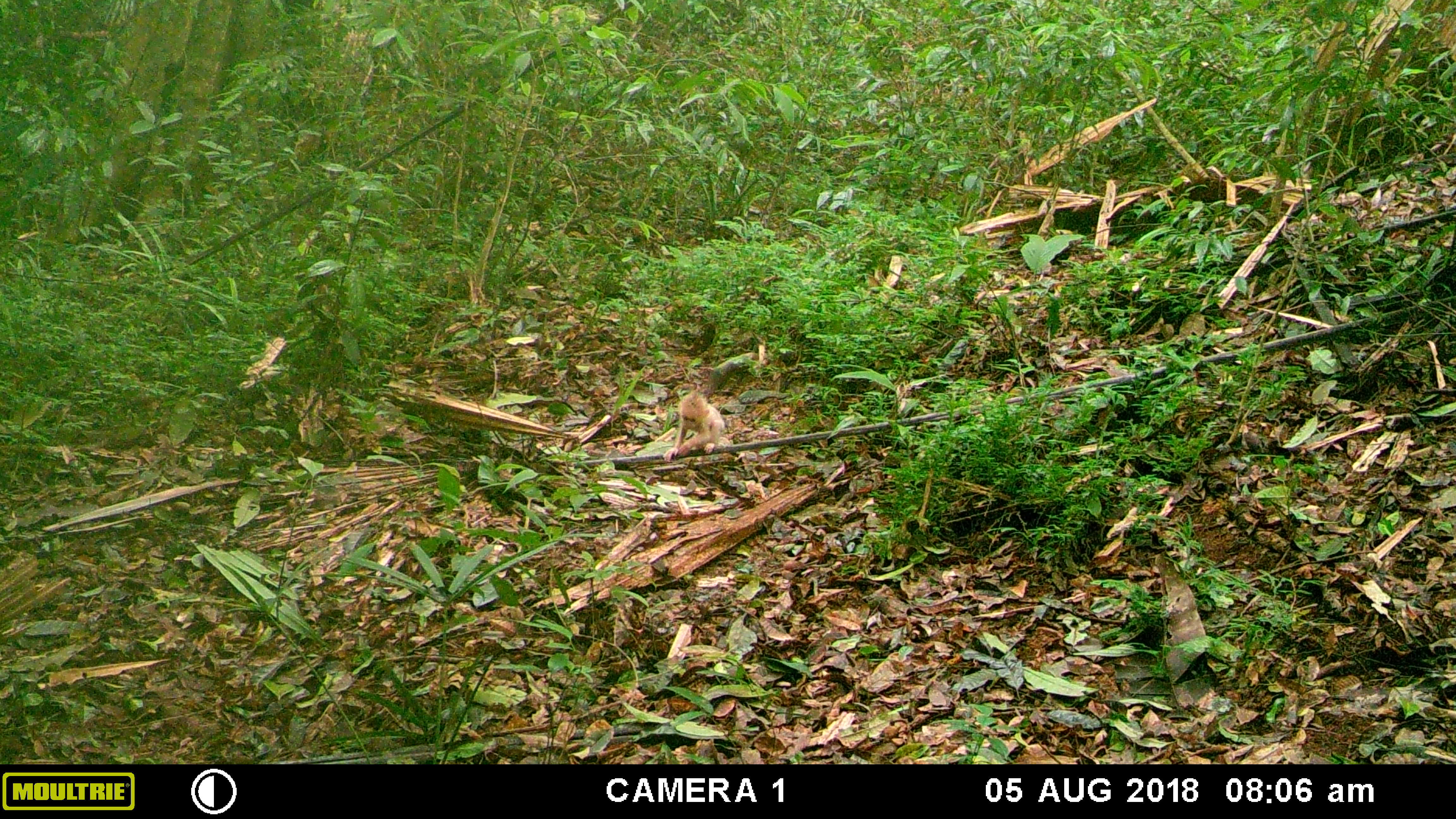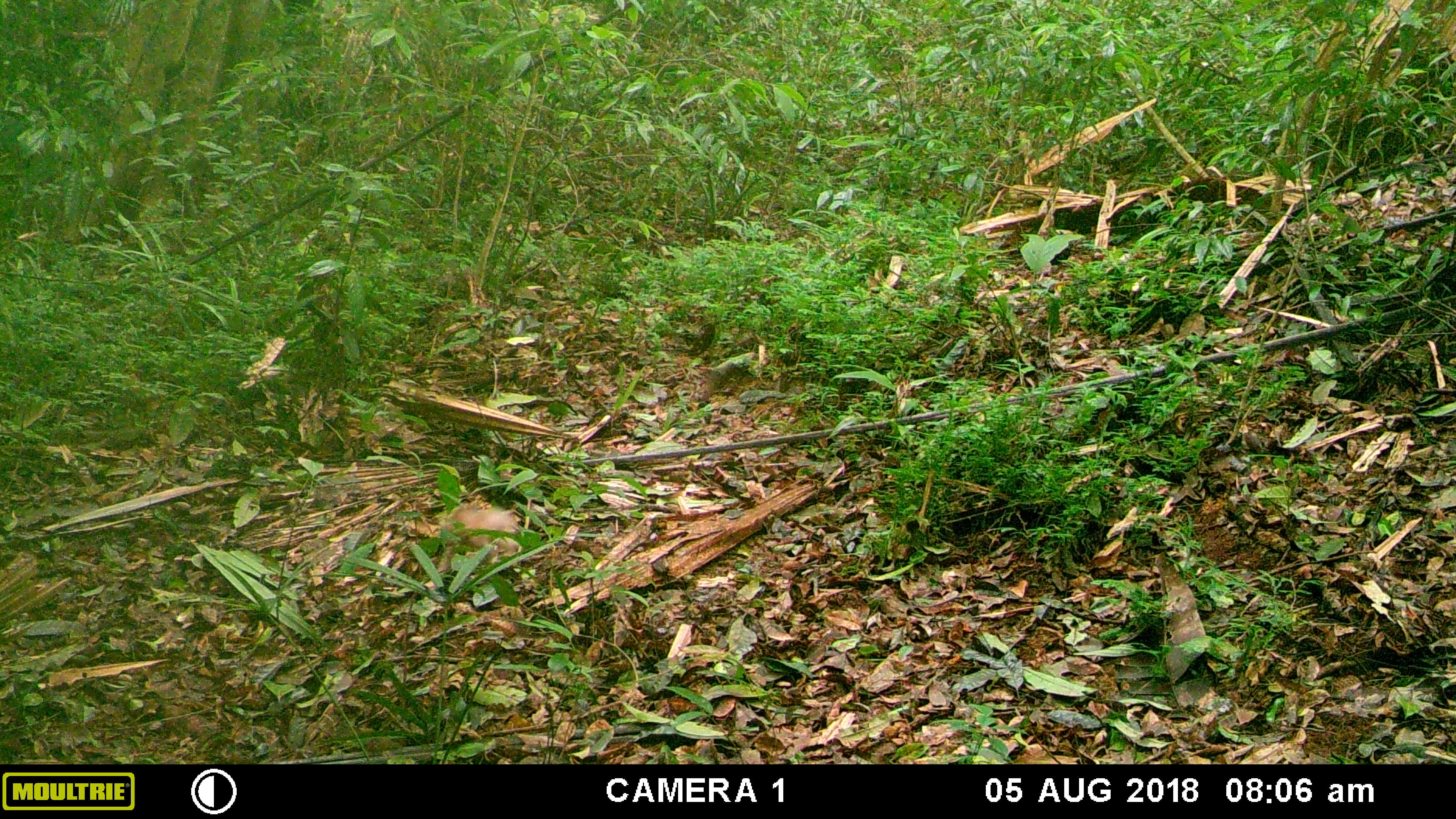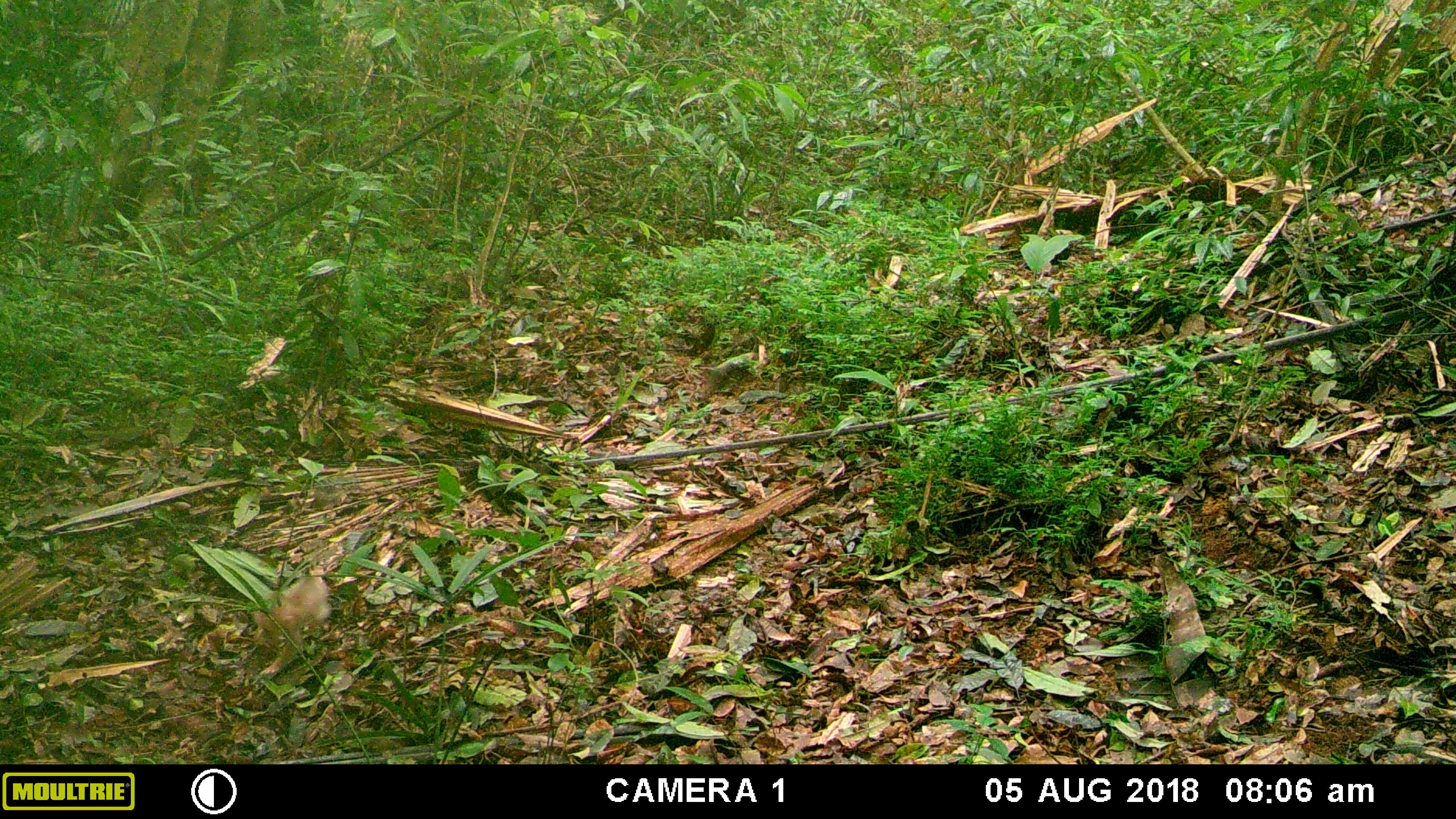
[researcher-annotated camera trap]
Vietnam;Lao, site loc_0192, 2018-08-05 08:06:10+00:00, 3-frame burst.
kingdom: Animalia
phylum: Chordata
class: Mammalia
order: Primates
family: Cercopithecidae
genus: Macaca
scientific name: Macaca arctoides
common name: stump-tailed macaque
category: stump tailed macaque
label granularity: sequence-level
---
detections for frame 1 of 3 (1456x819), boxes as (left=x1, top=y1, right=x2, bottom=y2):
stump tailed macaque: (left=662, top=390, right=731, bottom=462)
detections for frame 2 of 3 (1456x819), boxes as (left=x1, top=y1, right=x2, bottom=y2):
stump tailed macaque: (left=423, top=504, right=518, bottom=572)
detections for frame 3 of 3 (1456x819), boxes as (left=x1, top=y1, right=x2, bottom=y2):
stump tailed macaque: (left=254, top=576, right=331, bottom=674)